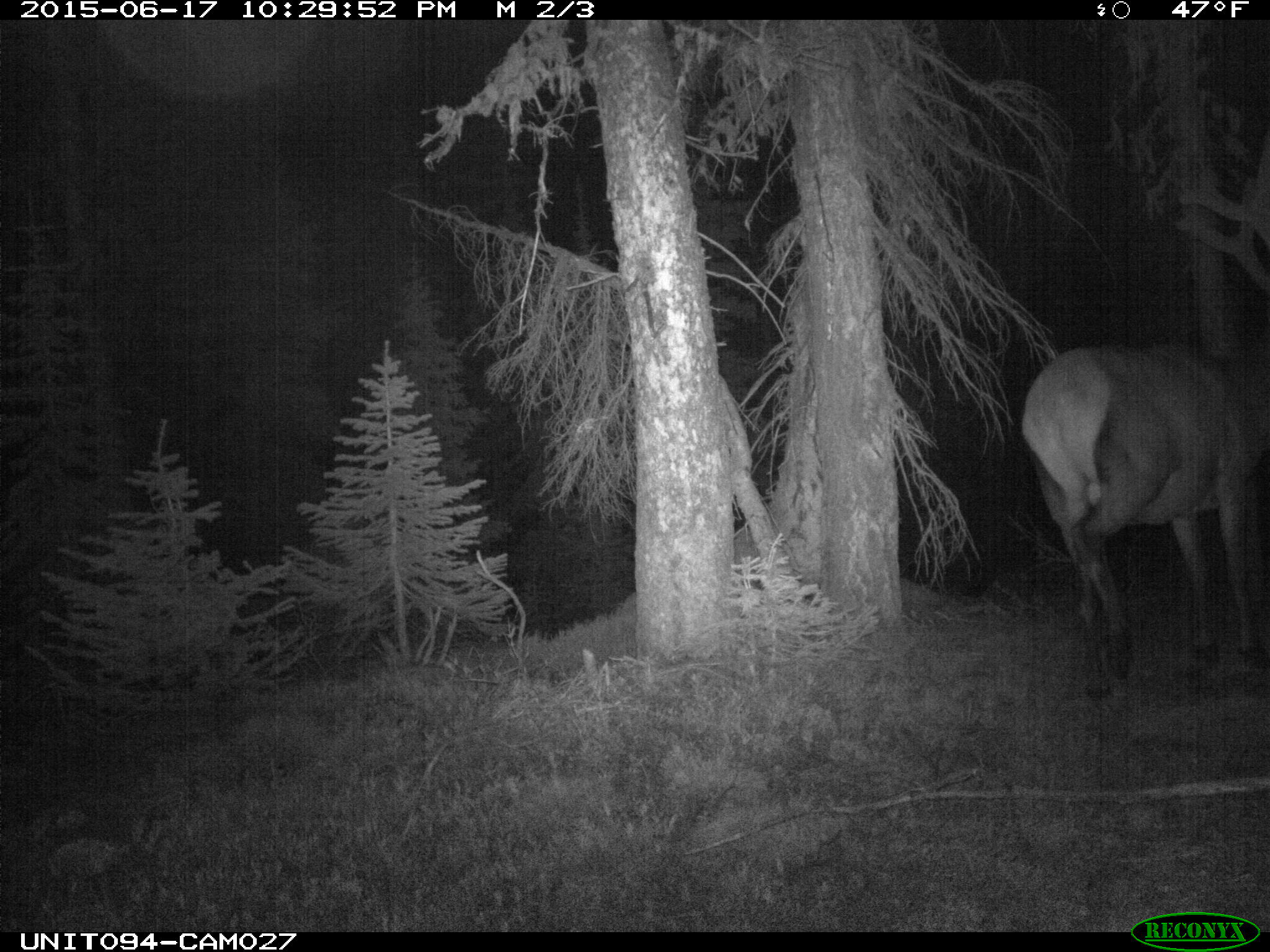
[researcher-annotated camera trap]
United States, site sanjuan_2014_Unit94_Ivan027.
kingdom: Animalia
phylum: Chordata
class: Mammalia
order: Artiodactyla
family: Cervidae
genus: Cervus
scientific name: Cervus elaphus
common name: red deer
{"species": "Cervus elaphus (red deer)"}